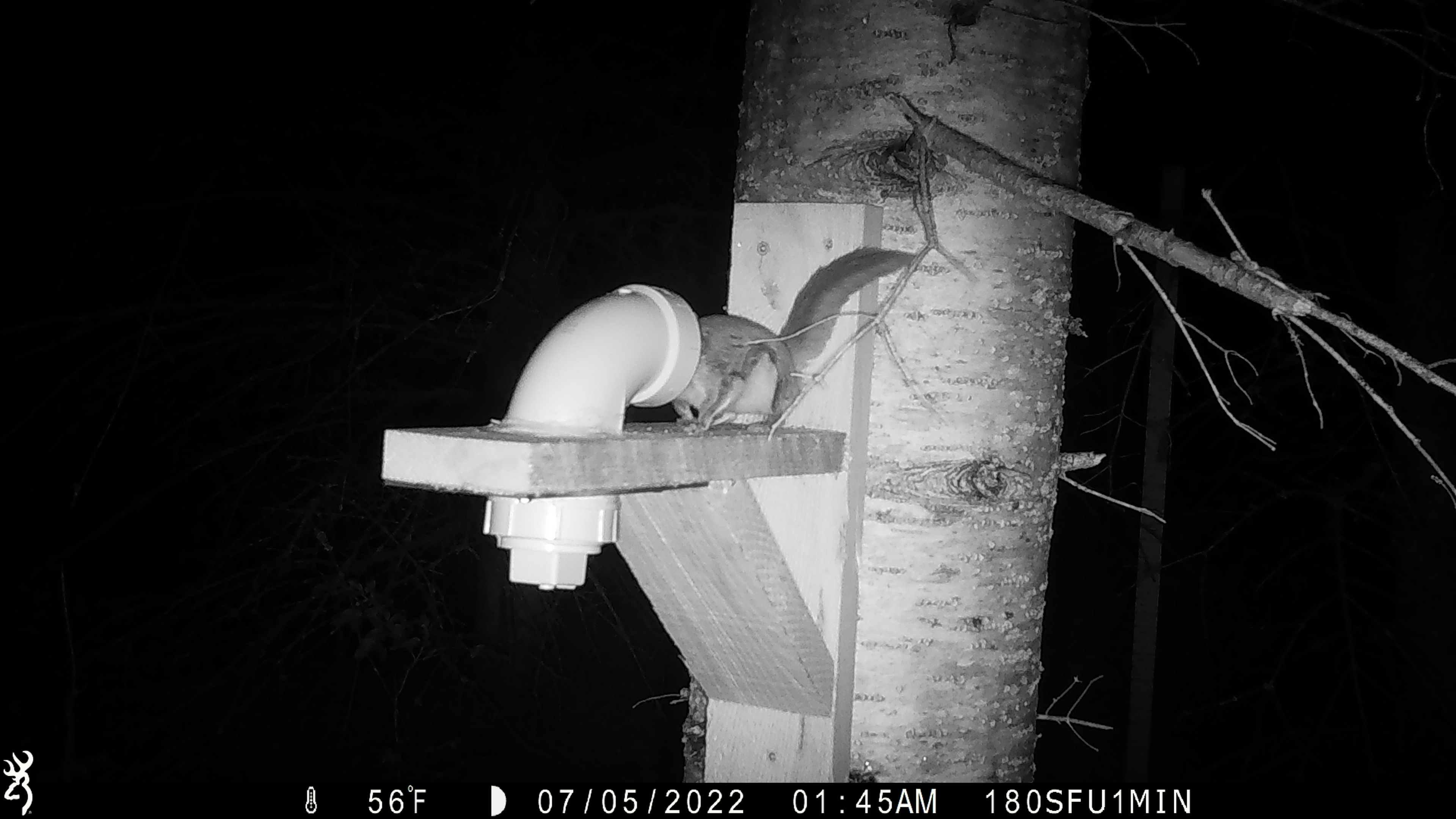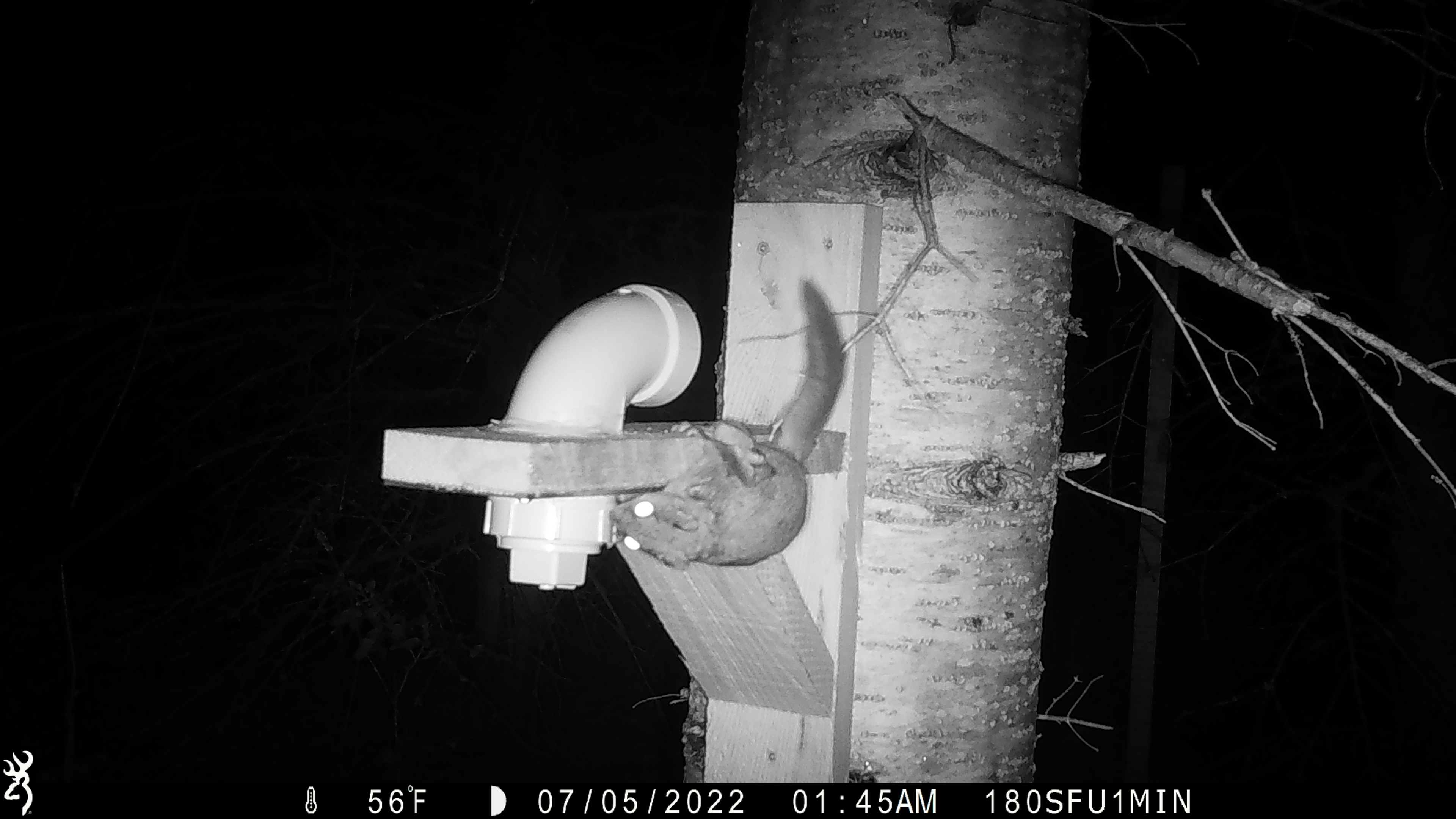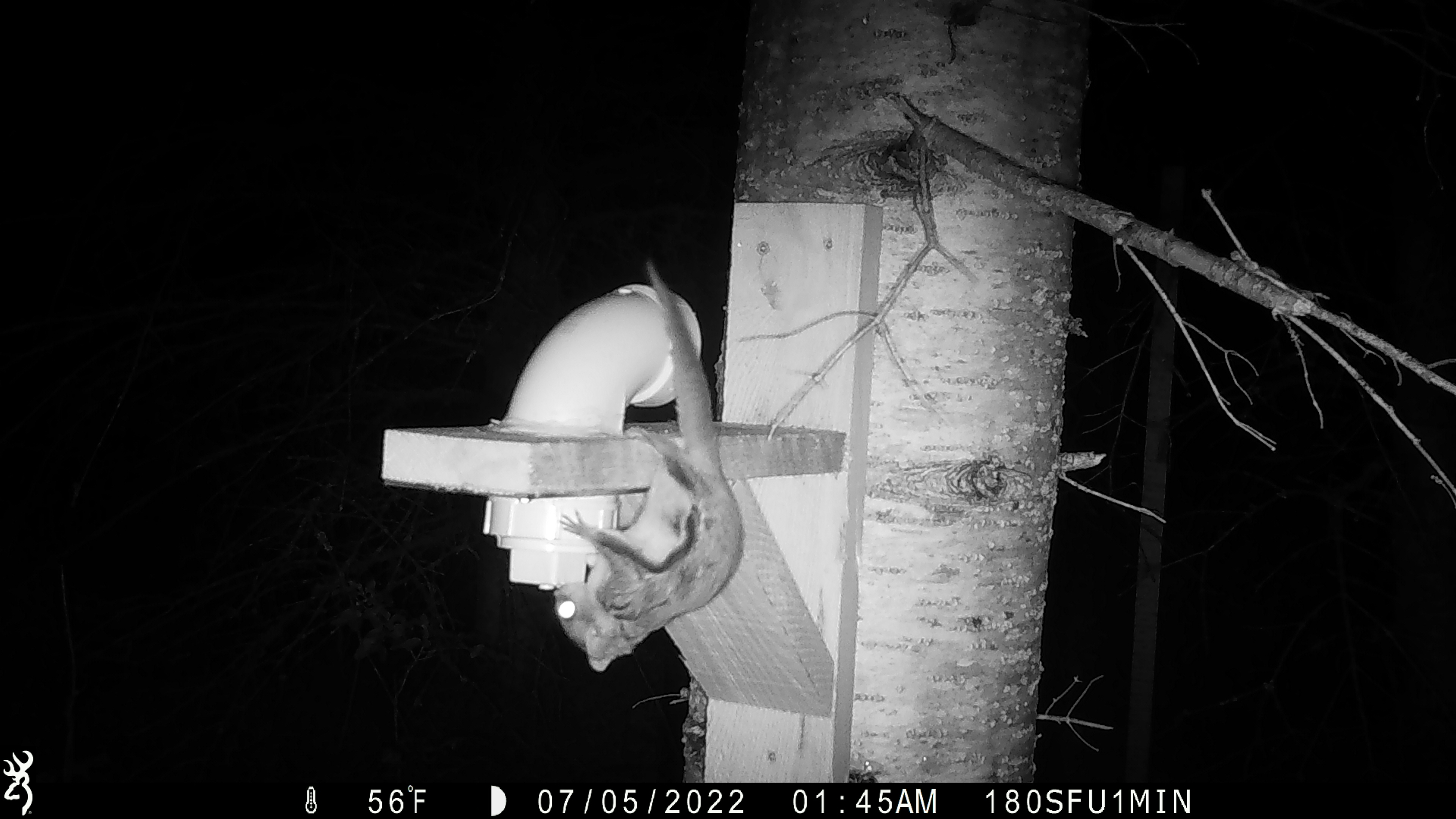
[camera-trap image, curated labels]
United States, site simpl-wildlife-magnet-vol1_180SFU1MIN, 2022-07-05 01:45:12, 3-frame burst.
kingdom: Animalia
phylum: Chordata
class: Mammalia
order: Rodentia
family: Sciuridae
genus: Glaucomys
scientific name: Glaucomys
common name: flying squirrel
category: flying squirrel sp.